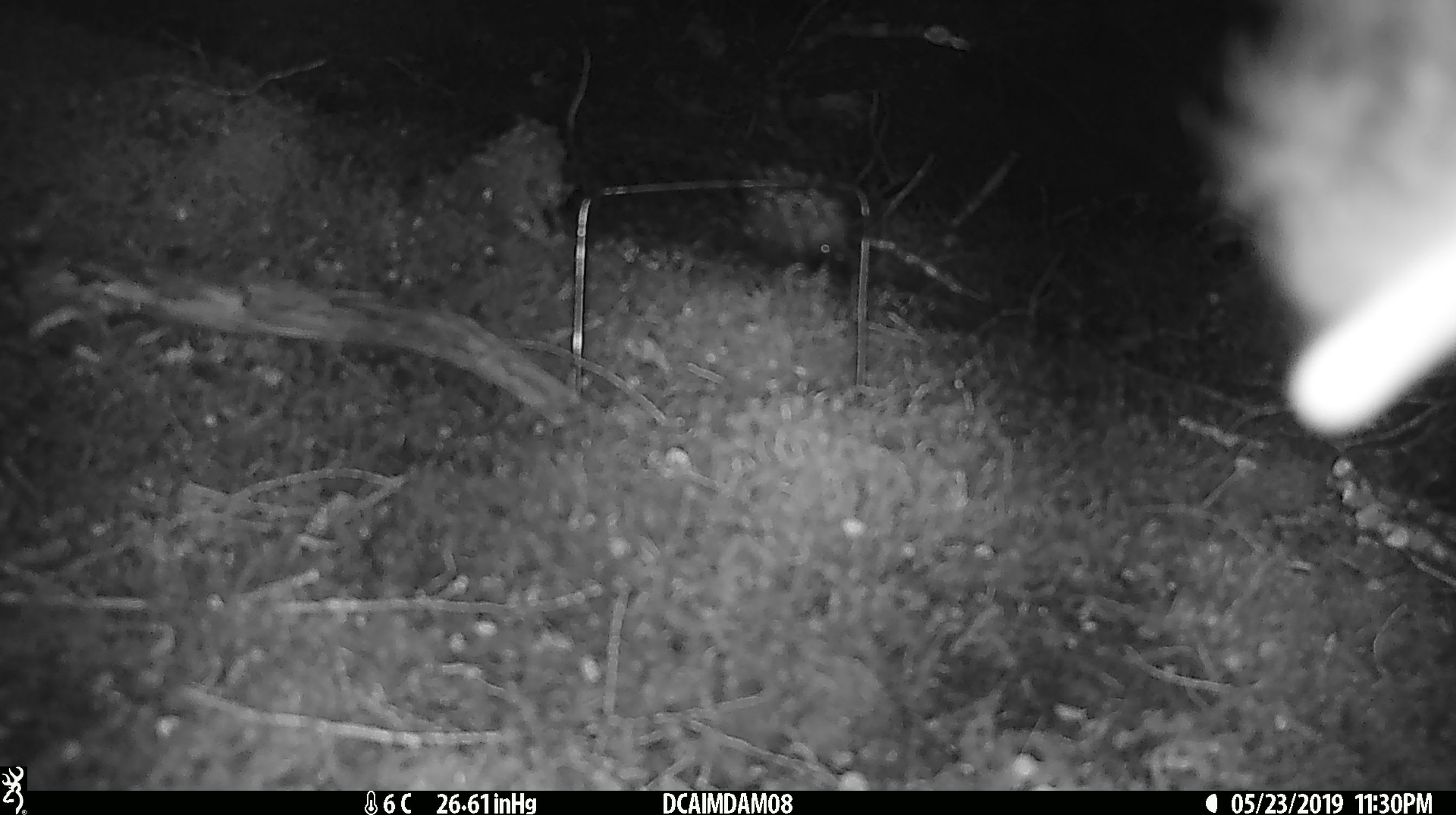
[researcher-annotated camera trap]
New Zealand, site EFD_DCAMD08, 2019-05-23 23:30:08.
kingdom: Animalia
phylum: Chordata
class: Mammalia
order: Diprotodontia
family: Phalangeridae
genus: Trichosurus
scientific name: Trichosurus vulpecula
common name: common brushtail possum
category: possum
Possum (common brushtail possum) (Trichosurus vulpecula).